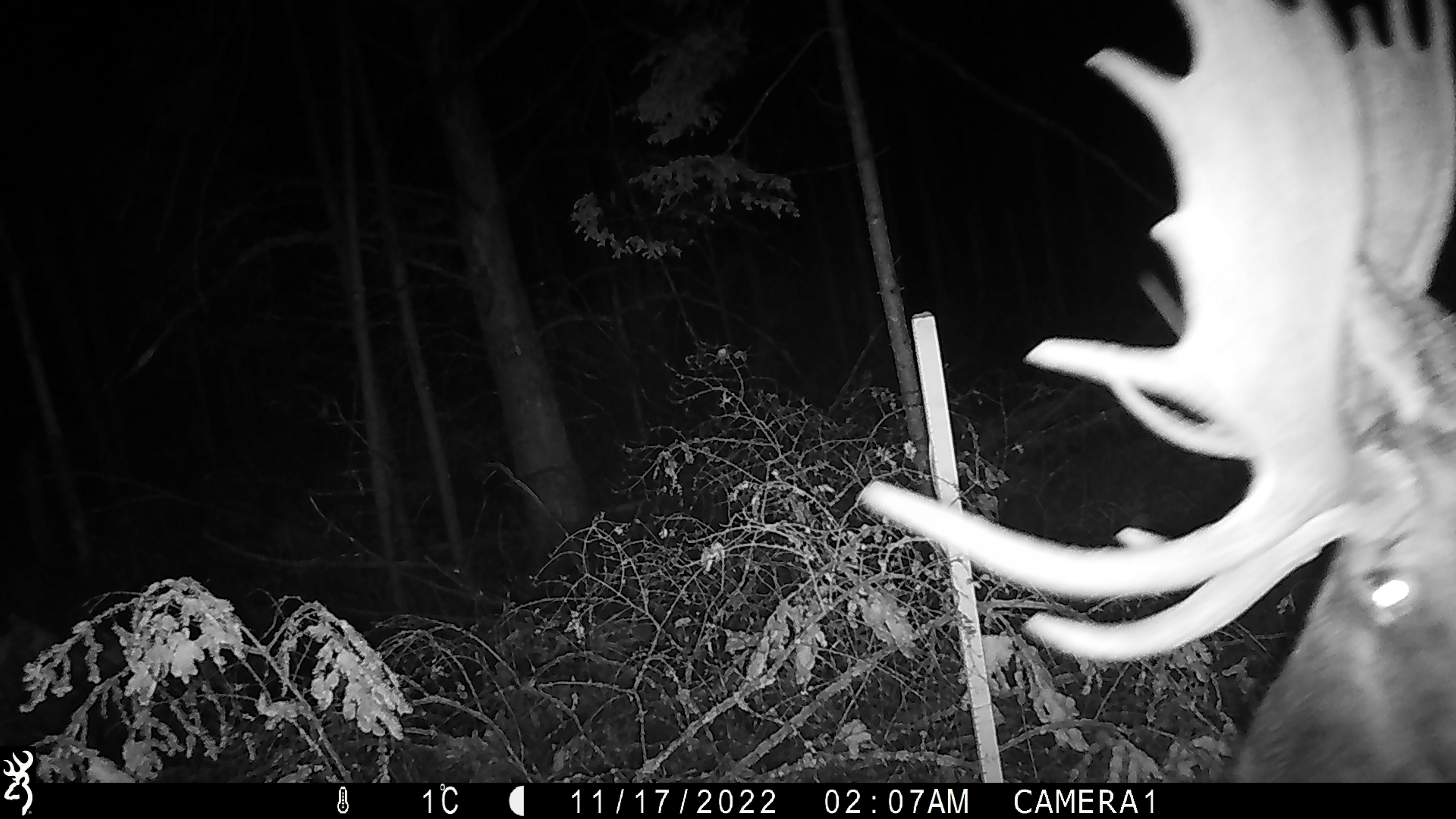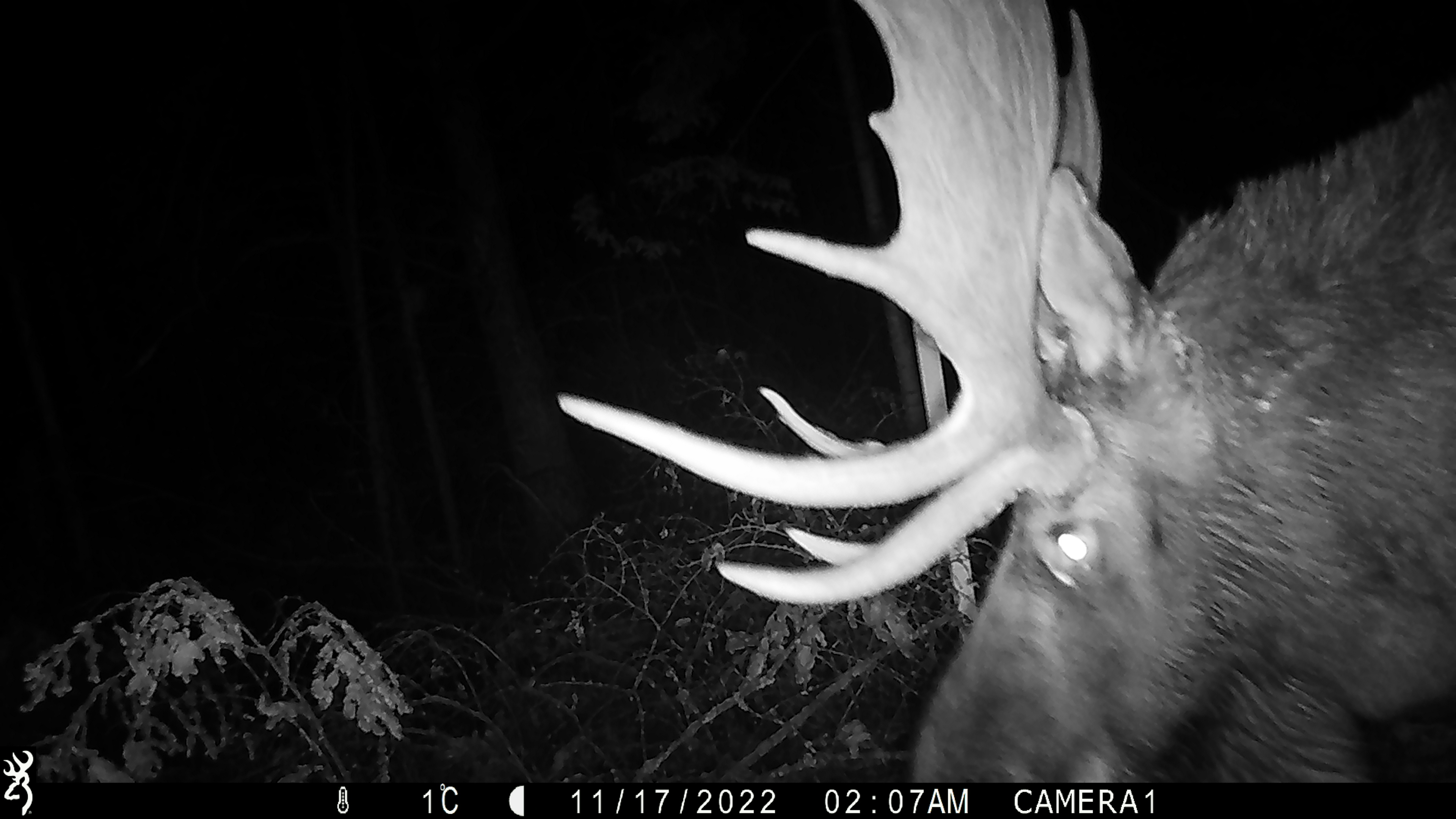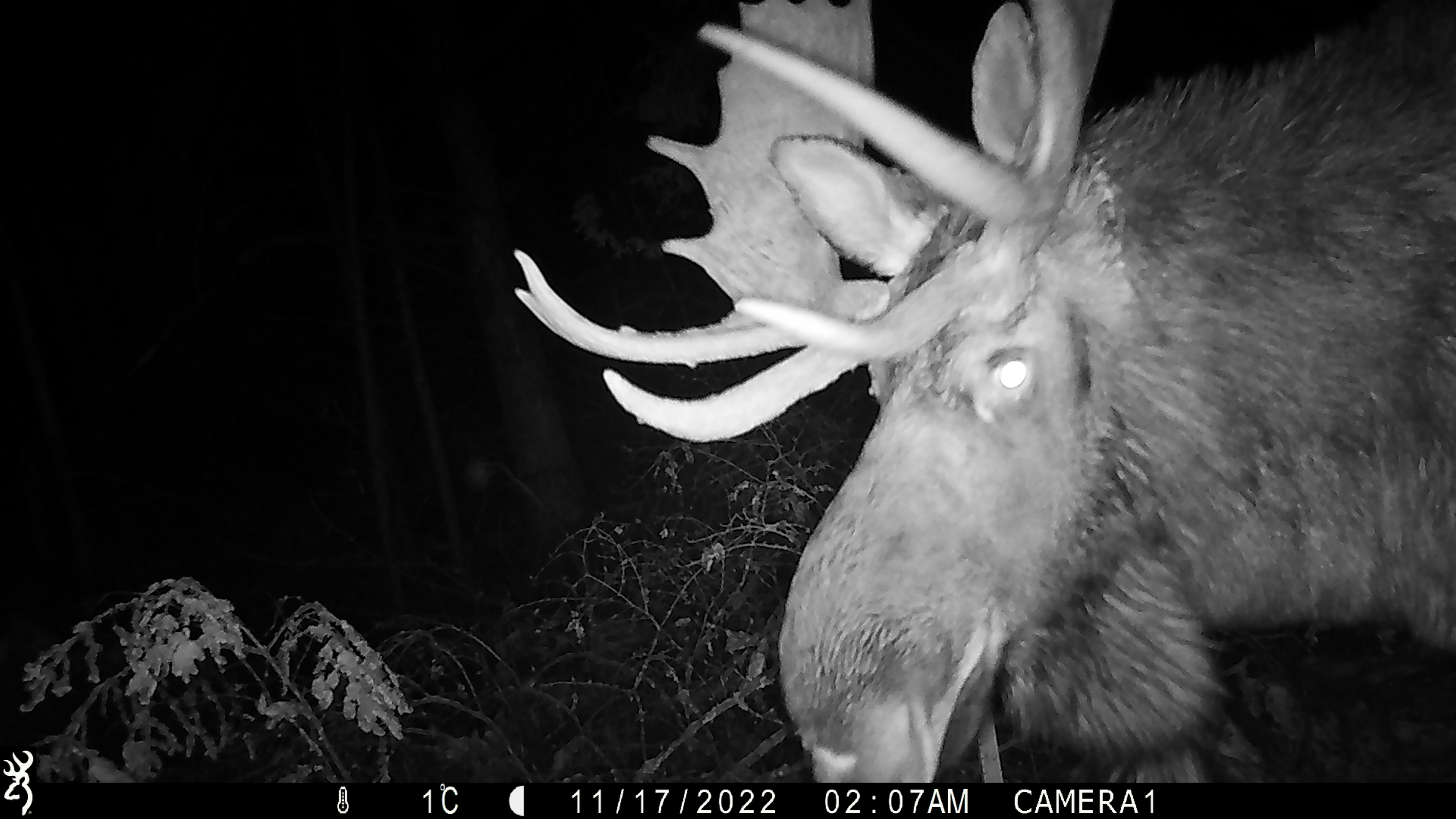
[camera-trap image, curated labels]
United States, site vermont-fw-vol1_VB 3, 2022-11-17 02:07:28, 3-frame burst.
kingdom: Animalia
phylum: Chordata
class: Mammalia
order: Artiodactyla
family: Cervidae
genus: Alces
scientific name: Alces alces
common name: moose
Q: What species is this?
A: Moose (Alces alces).